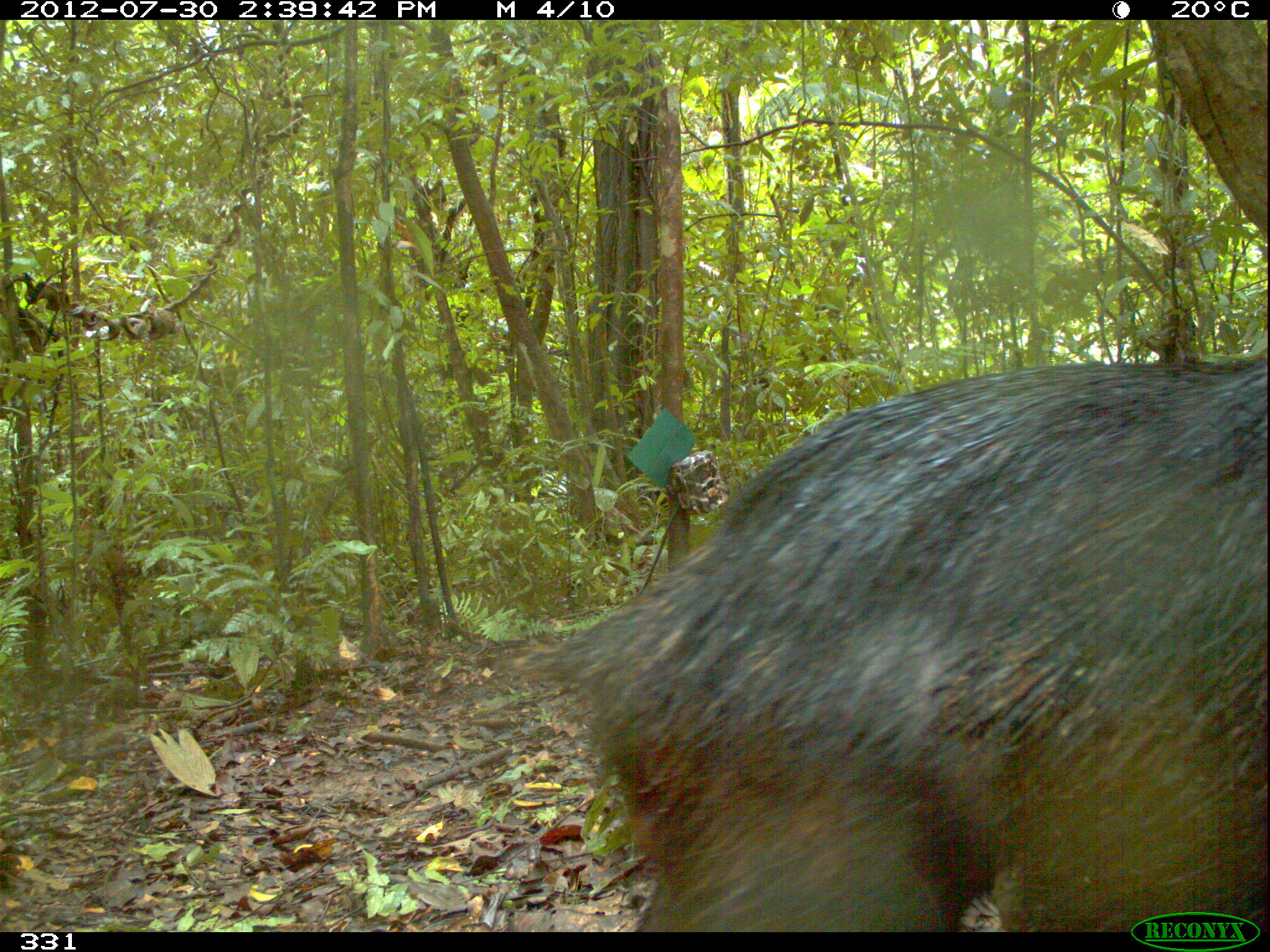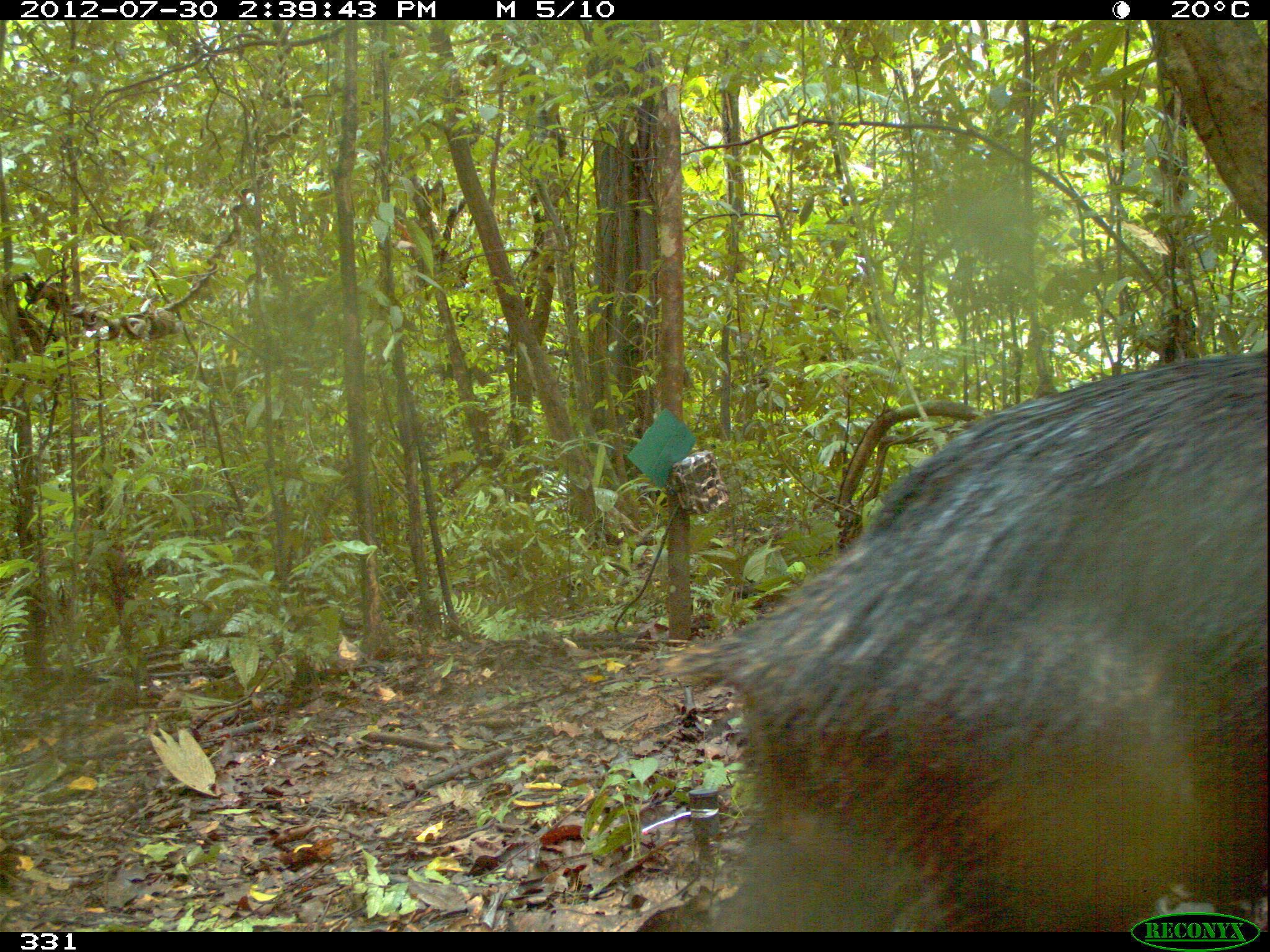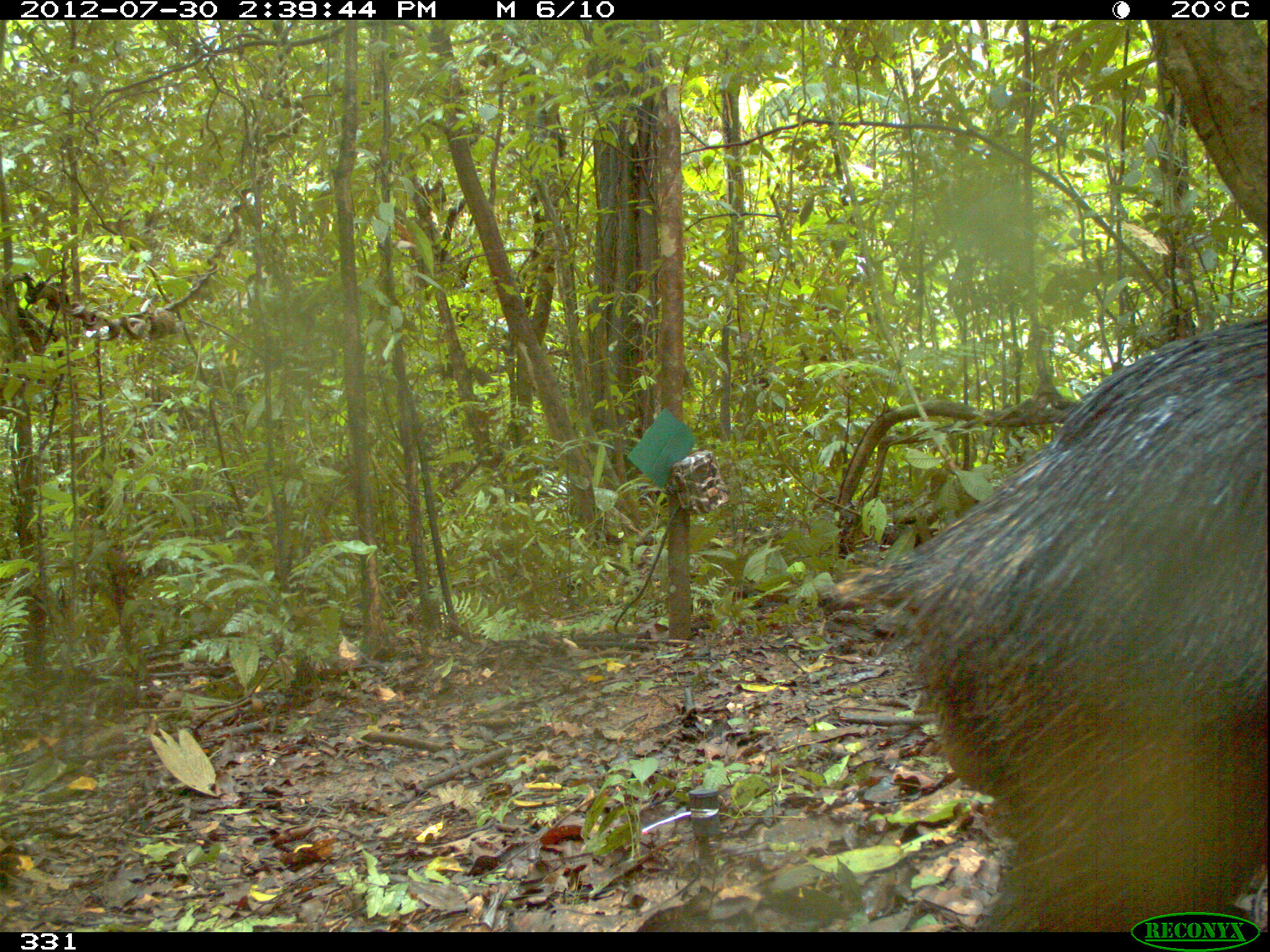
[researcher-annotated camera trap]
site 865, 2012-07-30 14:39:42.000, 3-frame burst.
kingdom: Animalia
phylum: Chordata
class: Mammalia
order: Artiodactyla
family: Tayassuidae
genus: Tayassu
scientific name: Tayassu pecari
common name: white-lipped peccary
Tayassu pecari (white-lipped peccary).